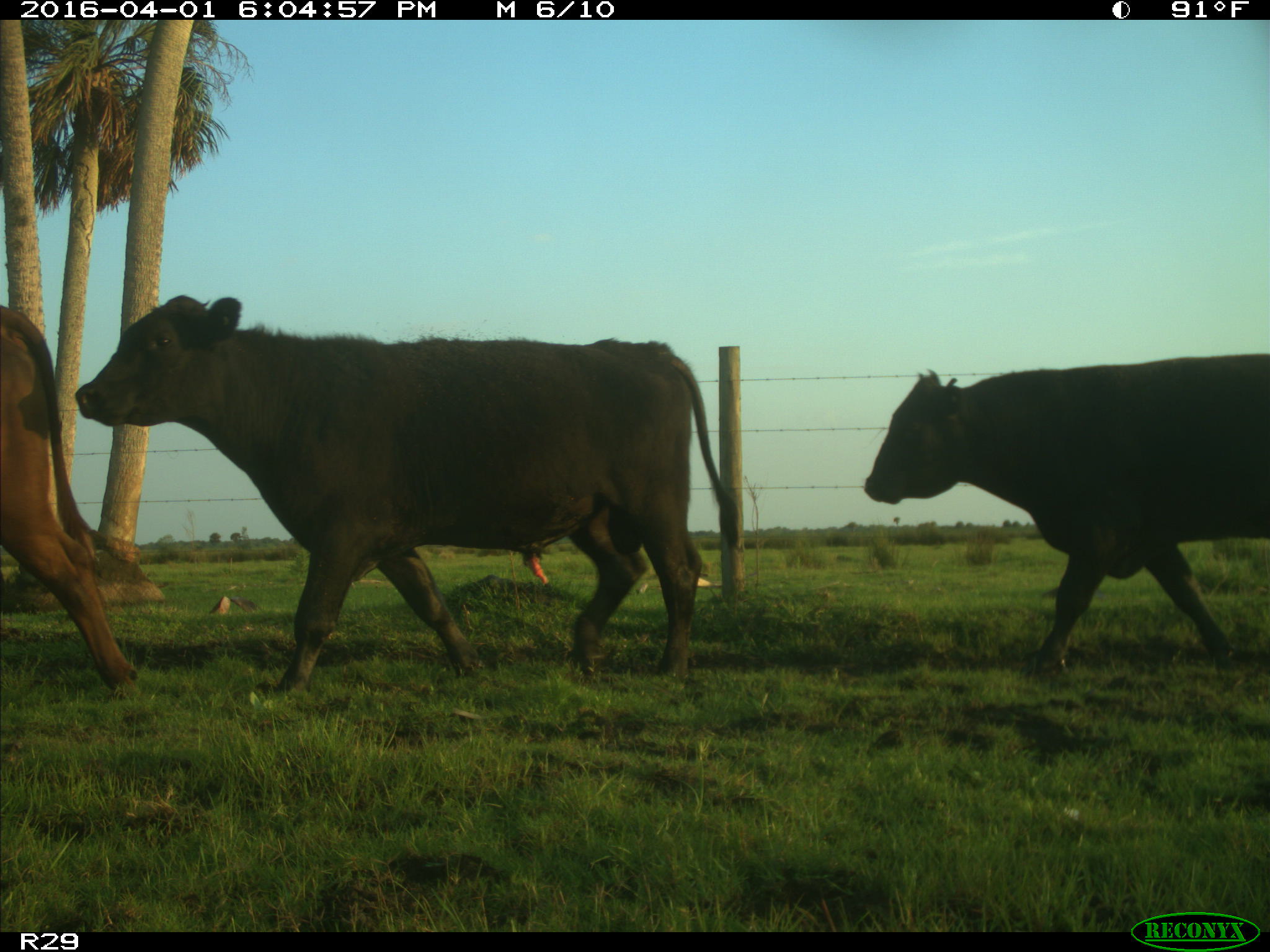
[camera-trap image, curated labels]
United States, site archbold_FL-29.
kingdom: Animalia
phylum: Chordata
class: Mammalia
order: Artiodactyla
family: Bovidae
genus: Bos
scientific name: Bos taurus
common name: domestic cow